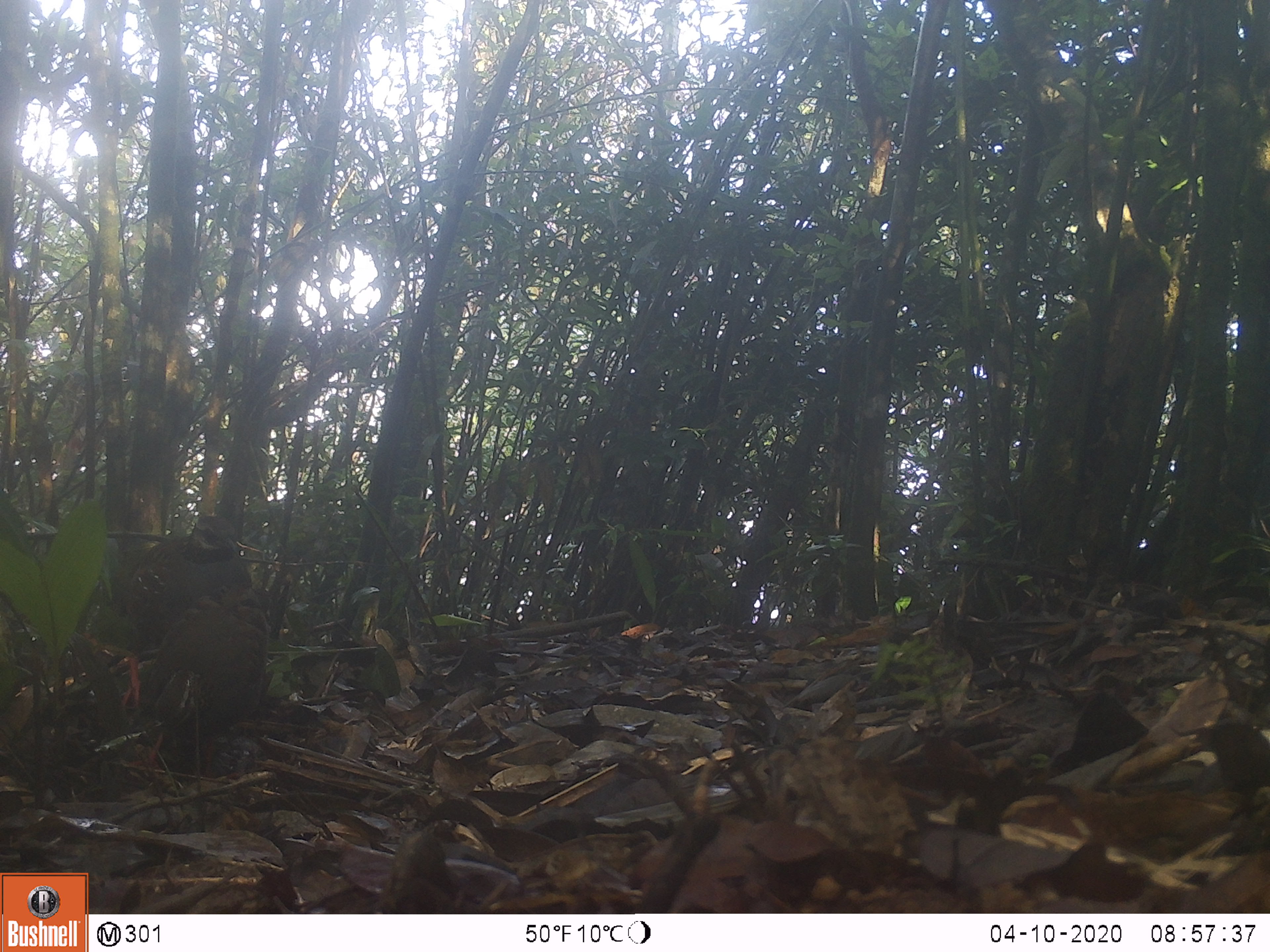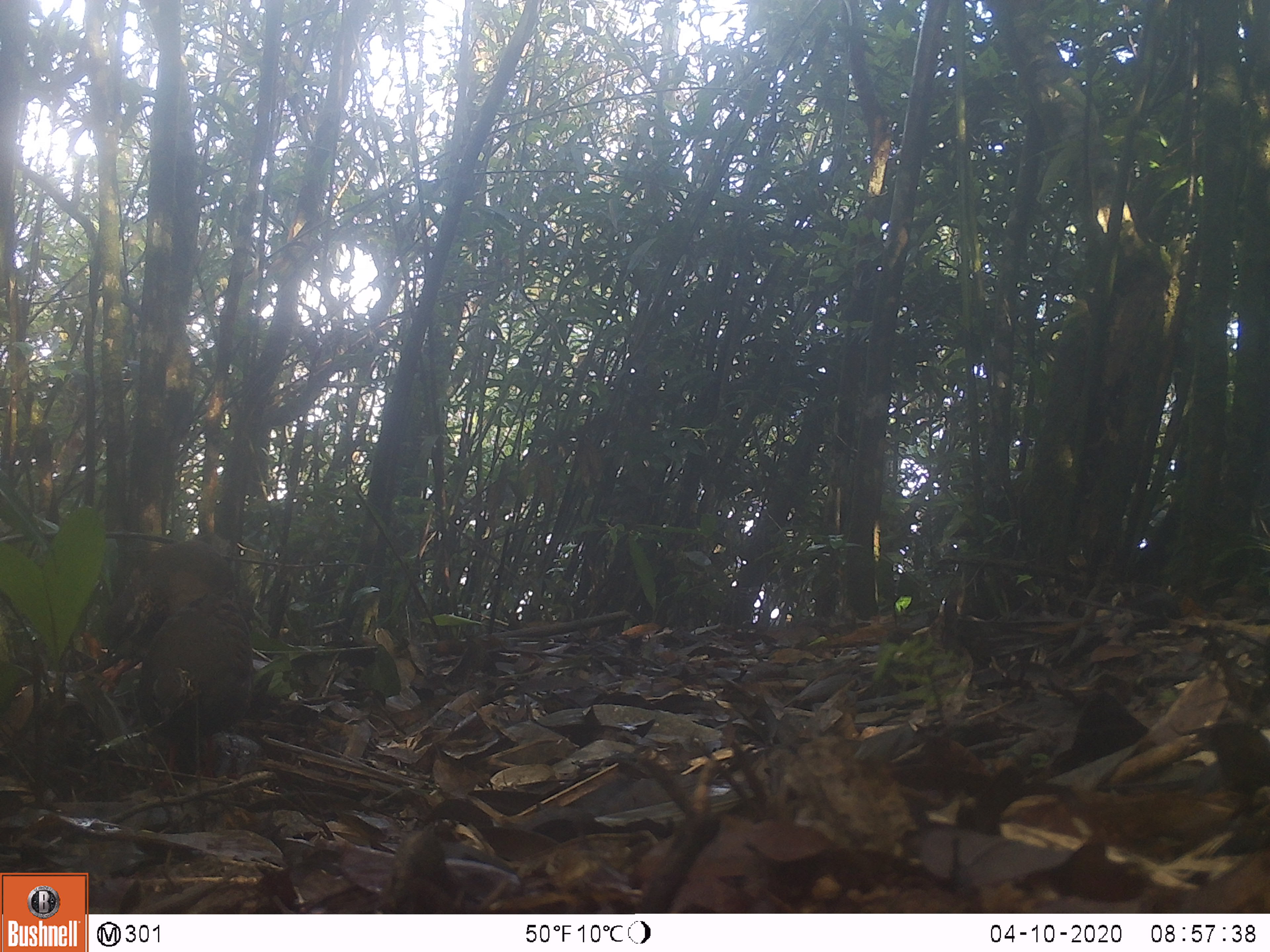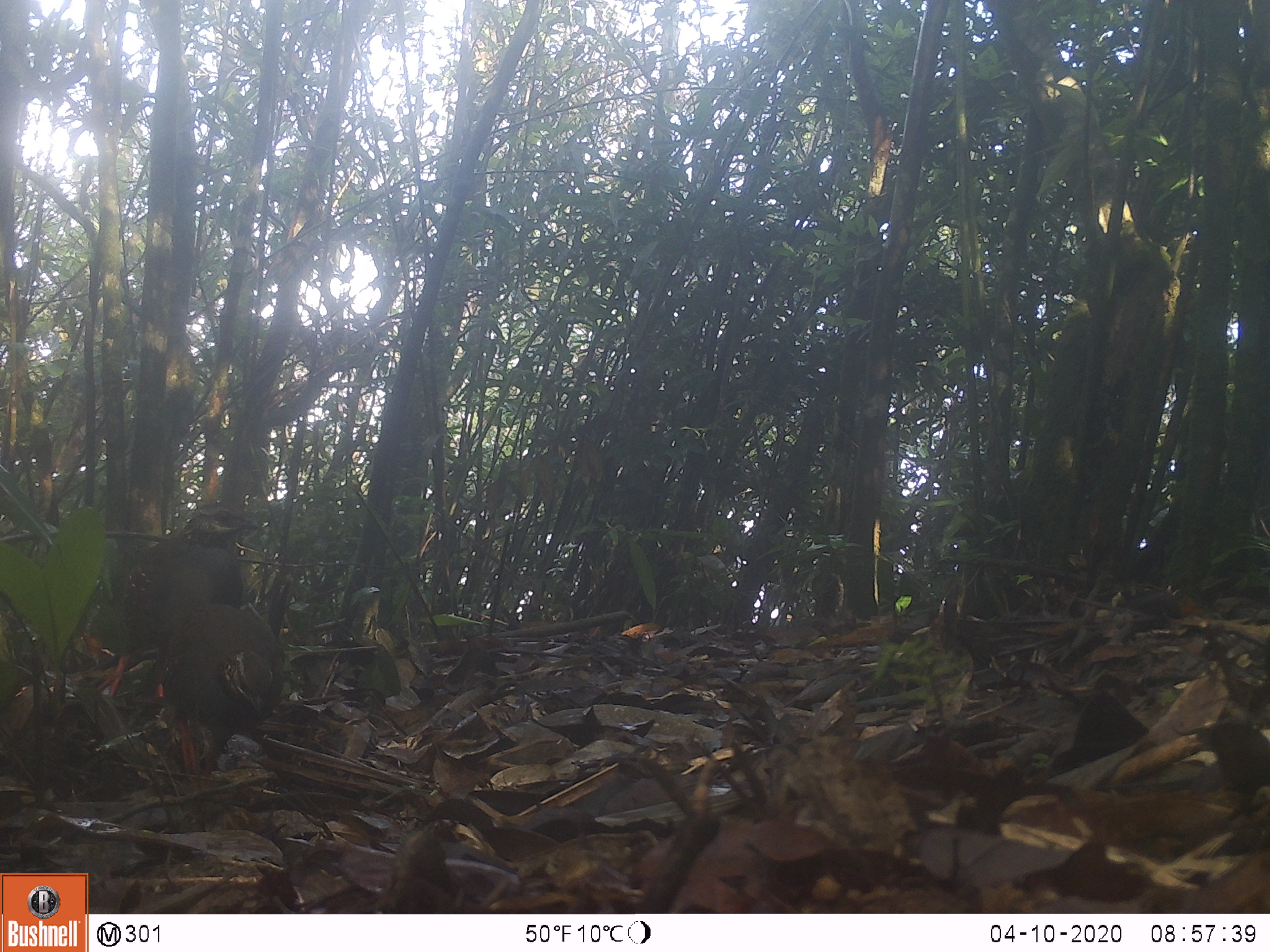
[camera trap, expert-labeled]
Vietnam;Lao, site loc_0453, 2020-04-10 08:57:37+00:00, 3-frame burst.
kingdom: Animalia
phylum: Chordata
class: Aves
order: Galliformes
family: Phasianidae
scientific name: Phasianidae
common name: partridge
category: unidentified partridge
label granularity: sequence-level